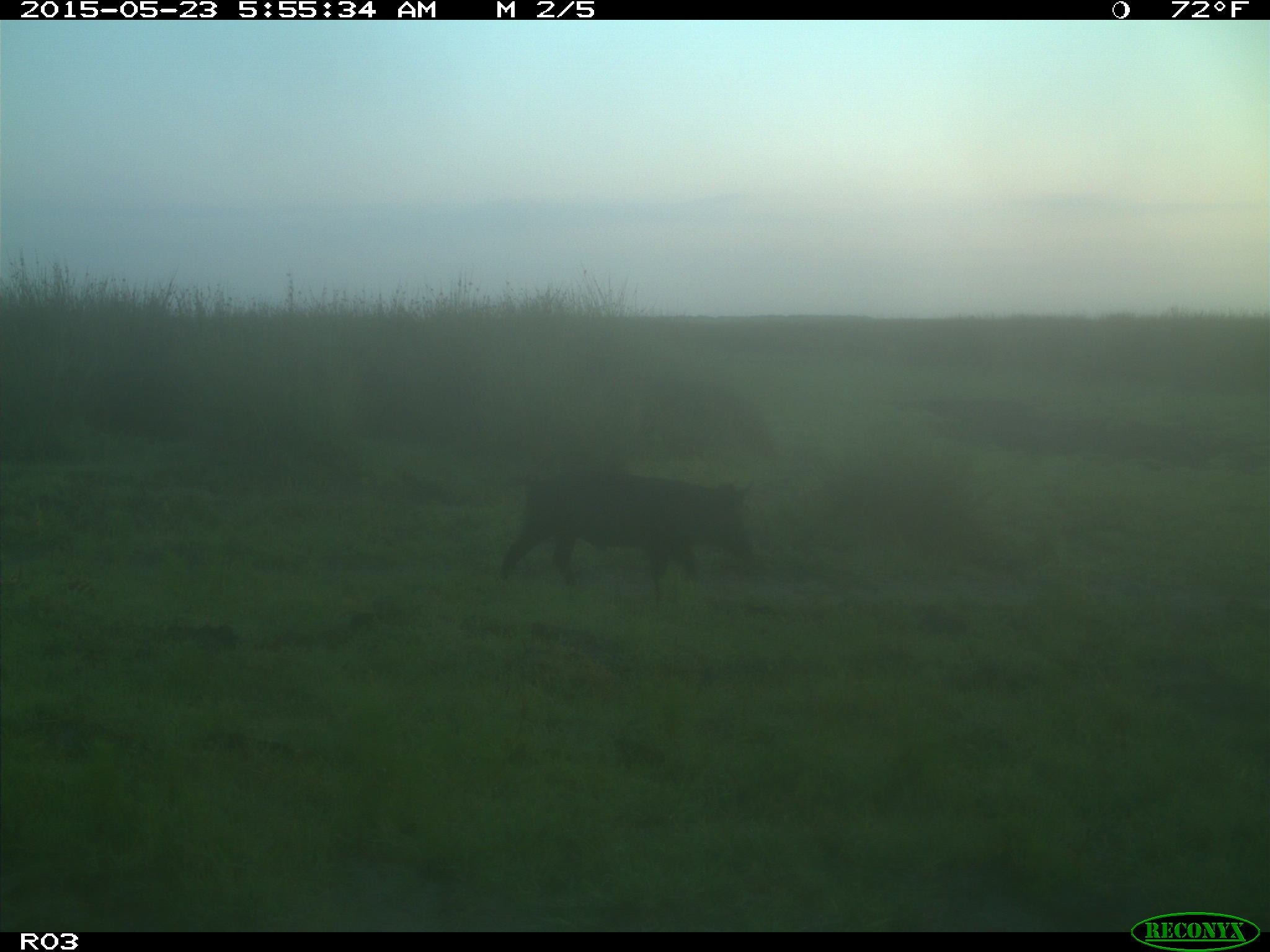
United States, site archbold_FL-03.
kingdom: Animalia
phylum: Chordata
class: Mammalia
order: Artiodactyla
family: Suidae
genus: Sus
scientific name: Sus scrofa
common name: wild boar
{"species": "Sus scrofa (wild boar)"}